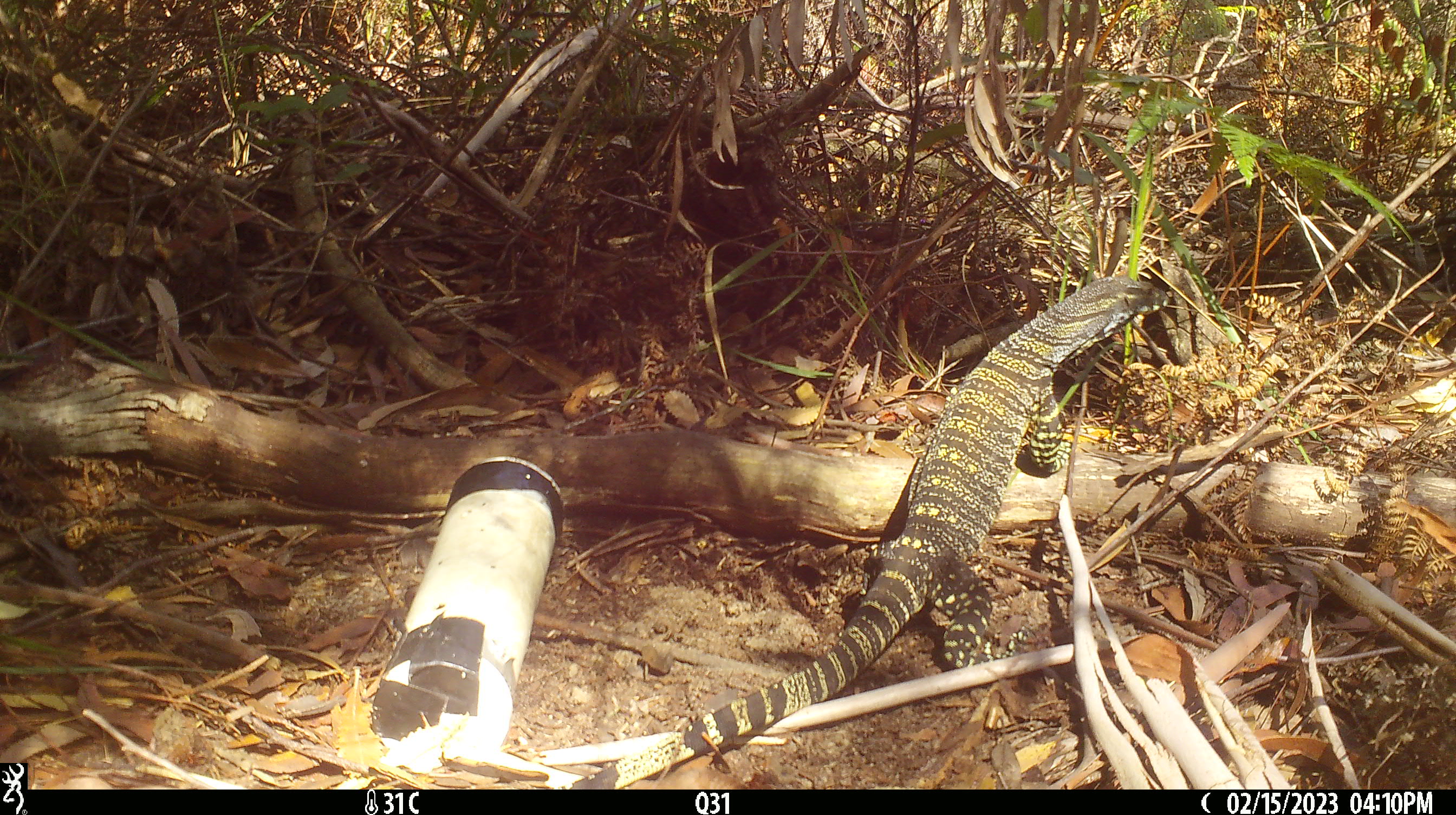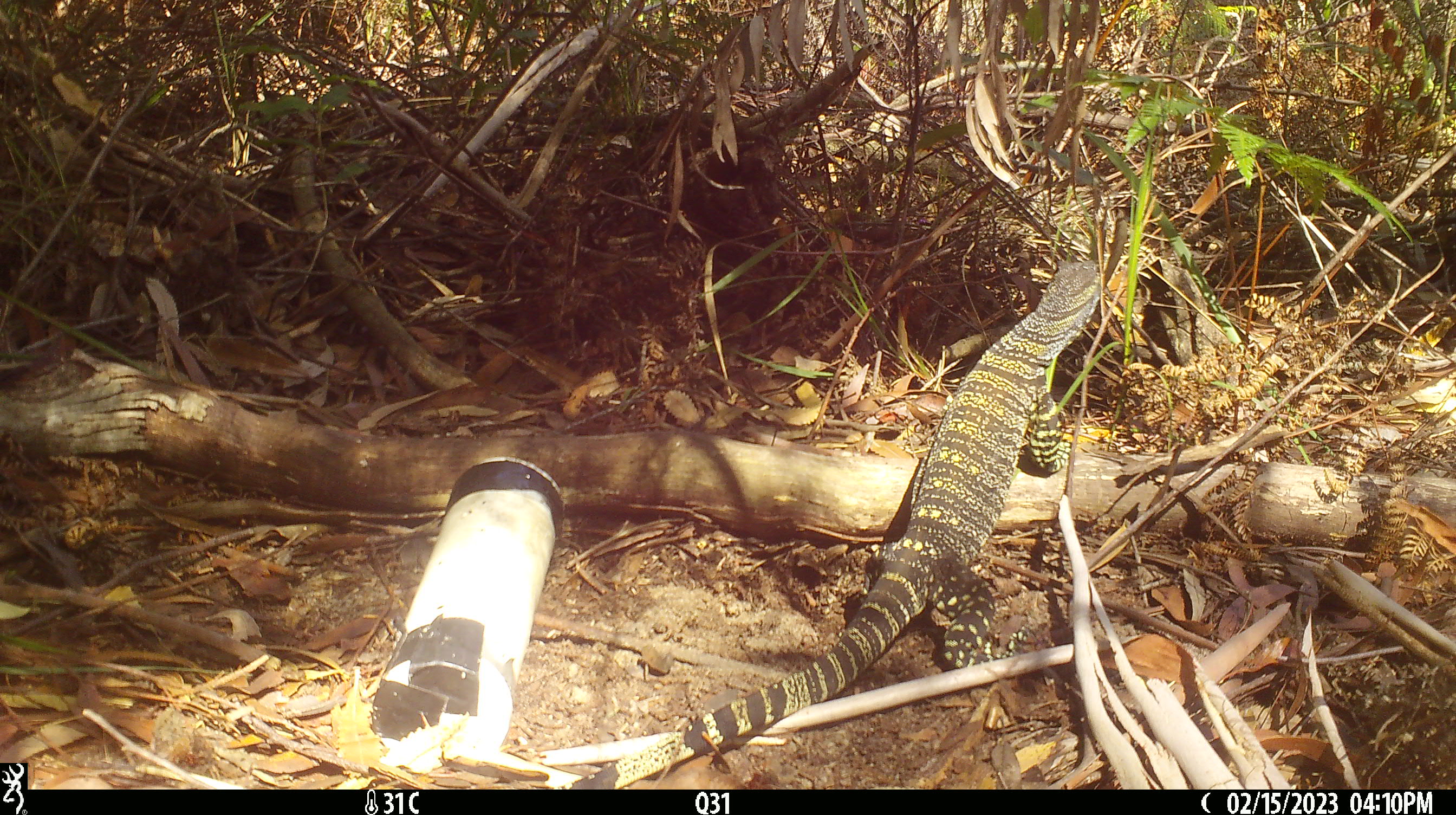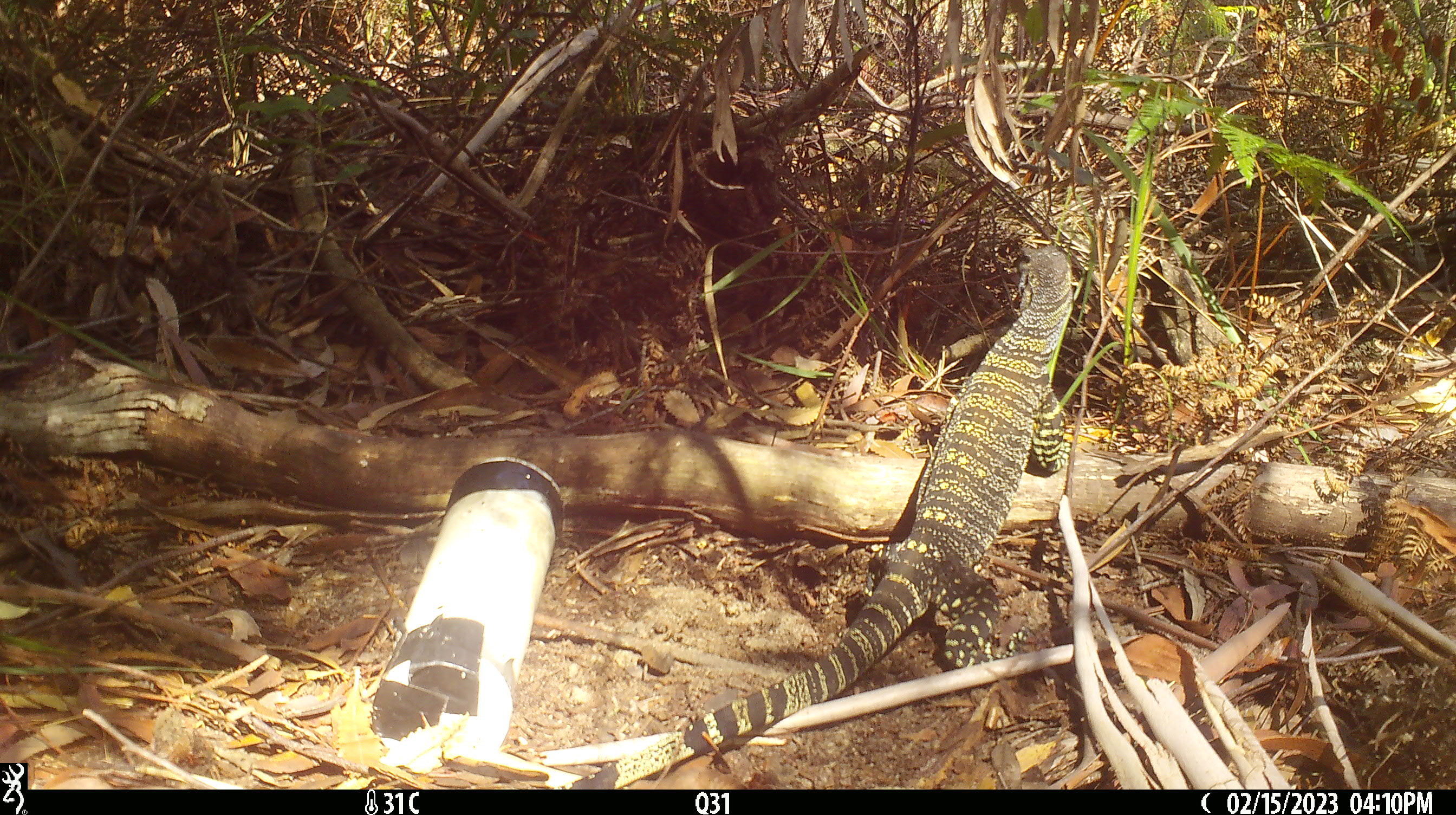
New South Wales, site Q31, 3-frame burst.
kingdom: Animalia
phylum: Chordata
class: Reptilia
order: Squamata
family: Varanidae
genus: Varanus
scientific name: Varanus varius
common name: lace monitor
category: goanna